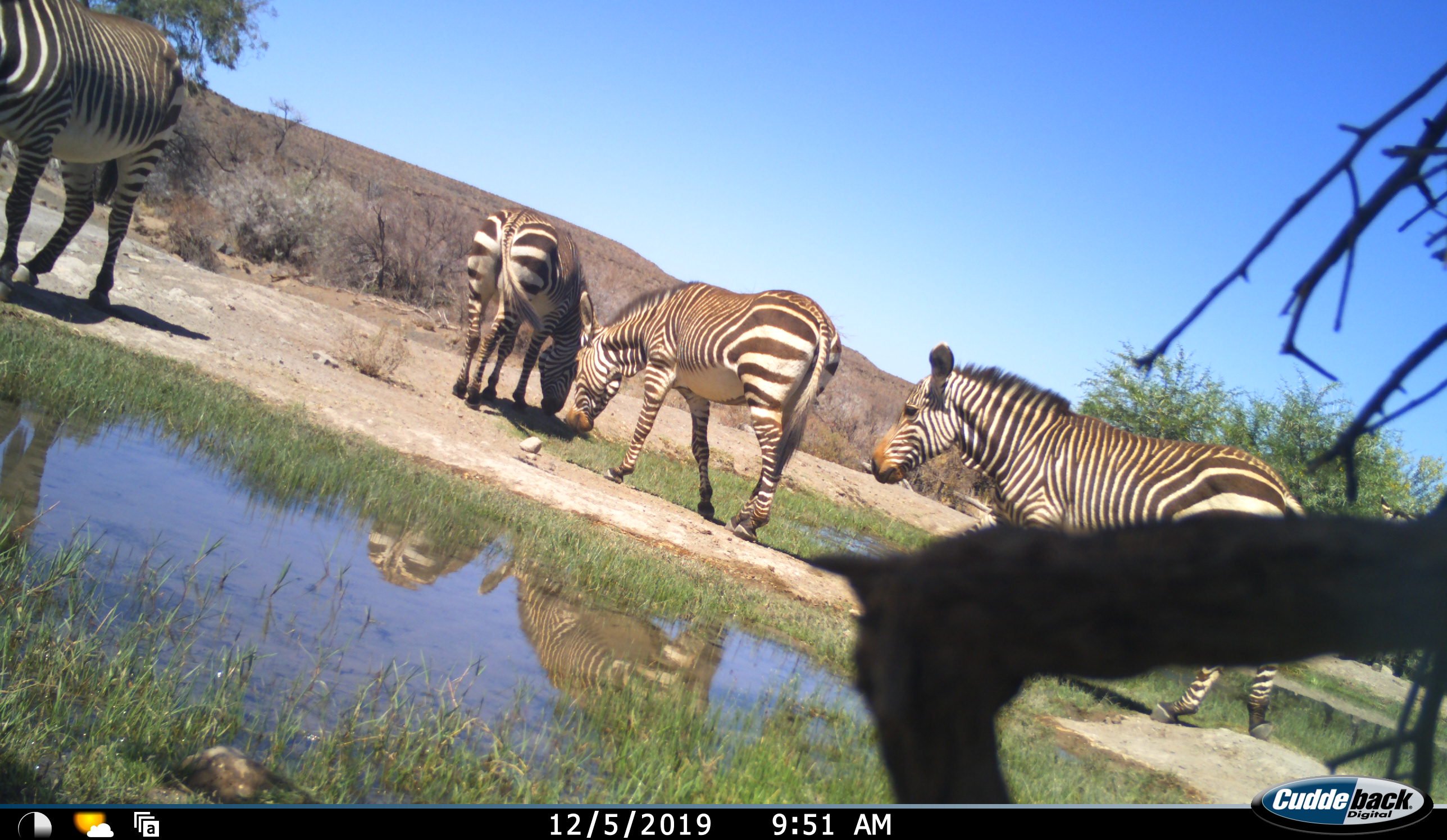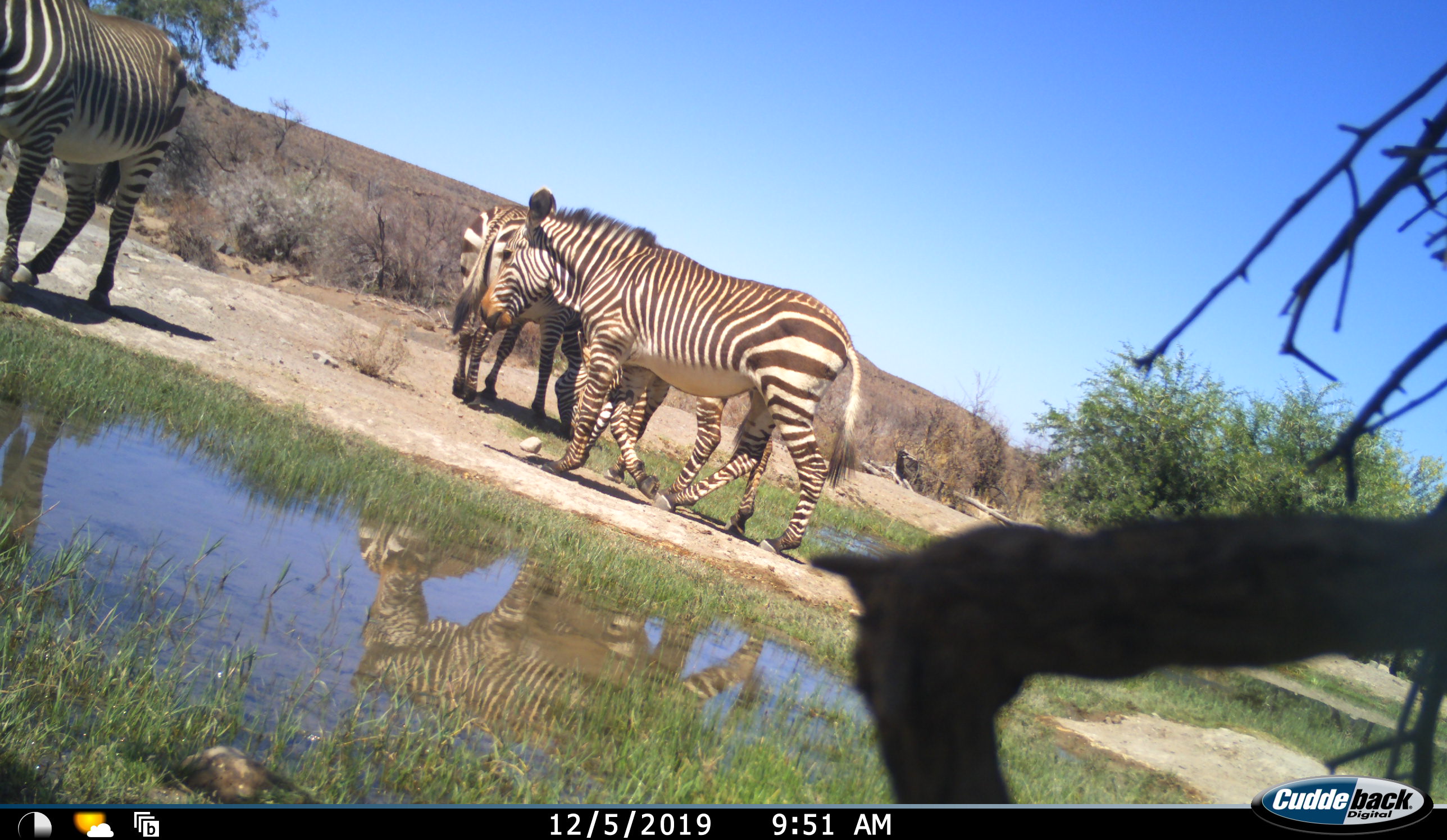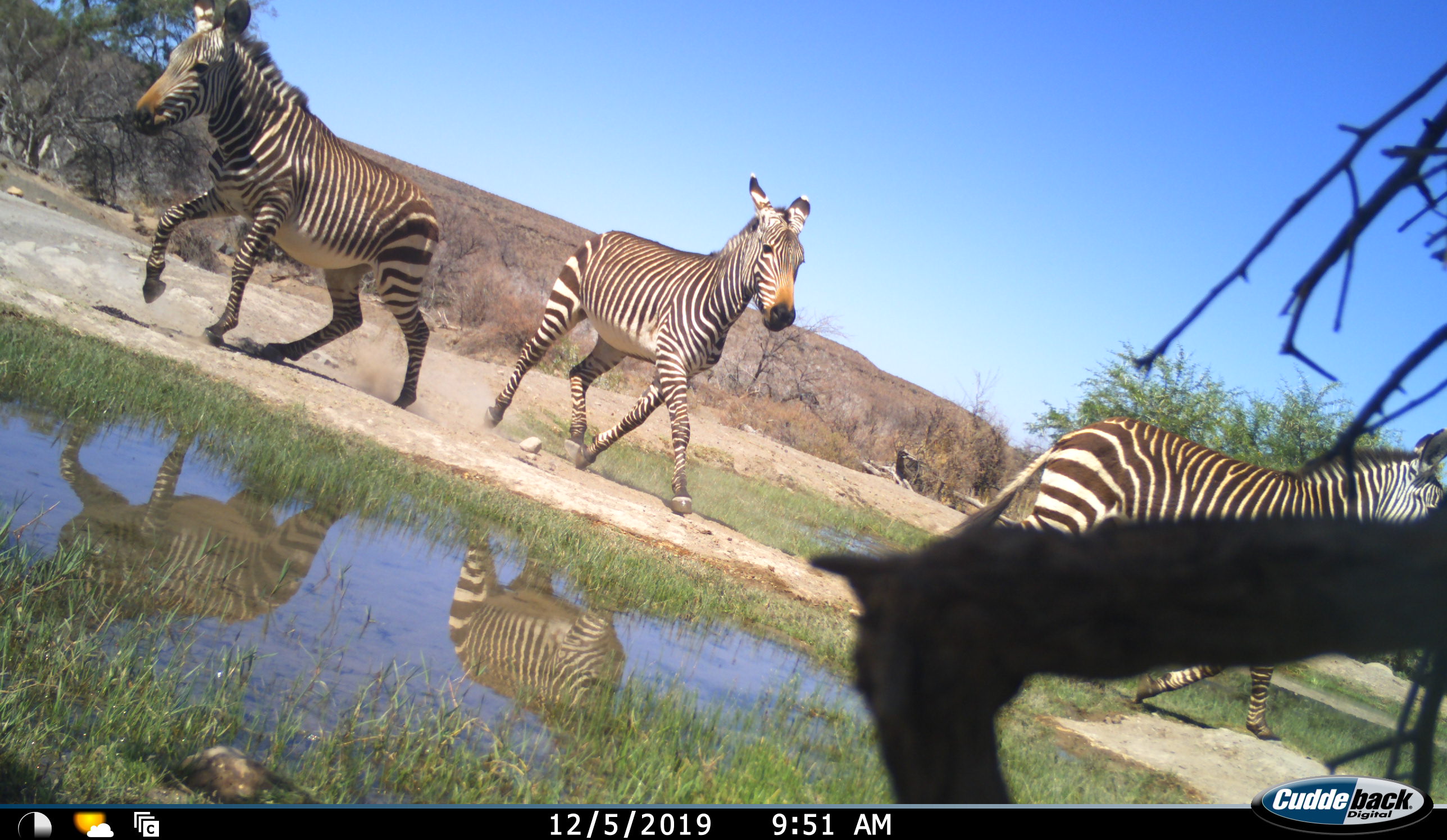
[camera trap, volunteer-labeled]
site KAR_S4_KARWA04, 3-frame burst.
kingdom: Animalia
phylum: Chordata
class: Mammalia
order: Perissodactyla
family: Equidae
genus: Equus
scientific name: Equus zebra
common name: mountain zebra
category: zebramountain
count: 4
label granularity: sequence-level